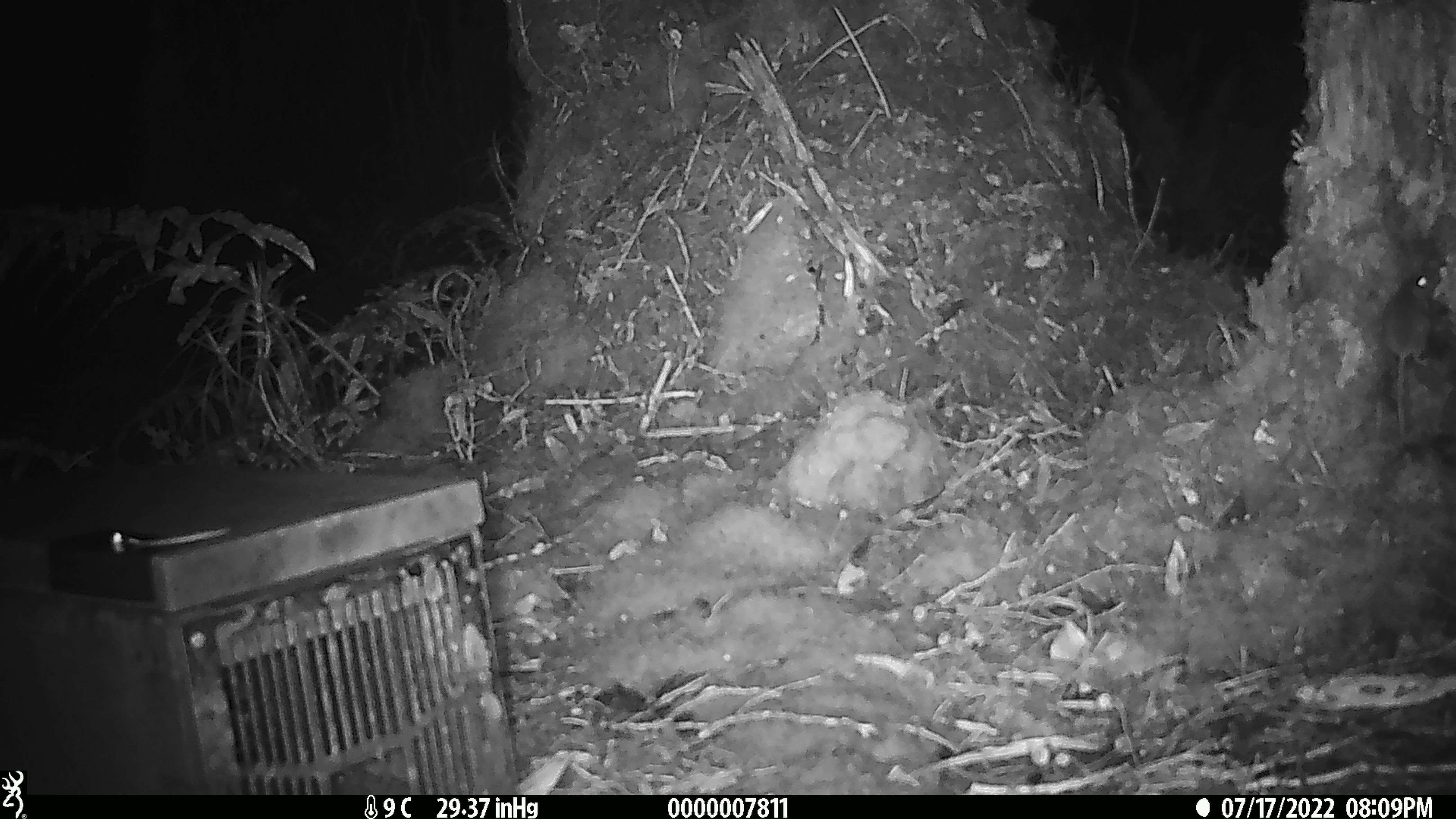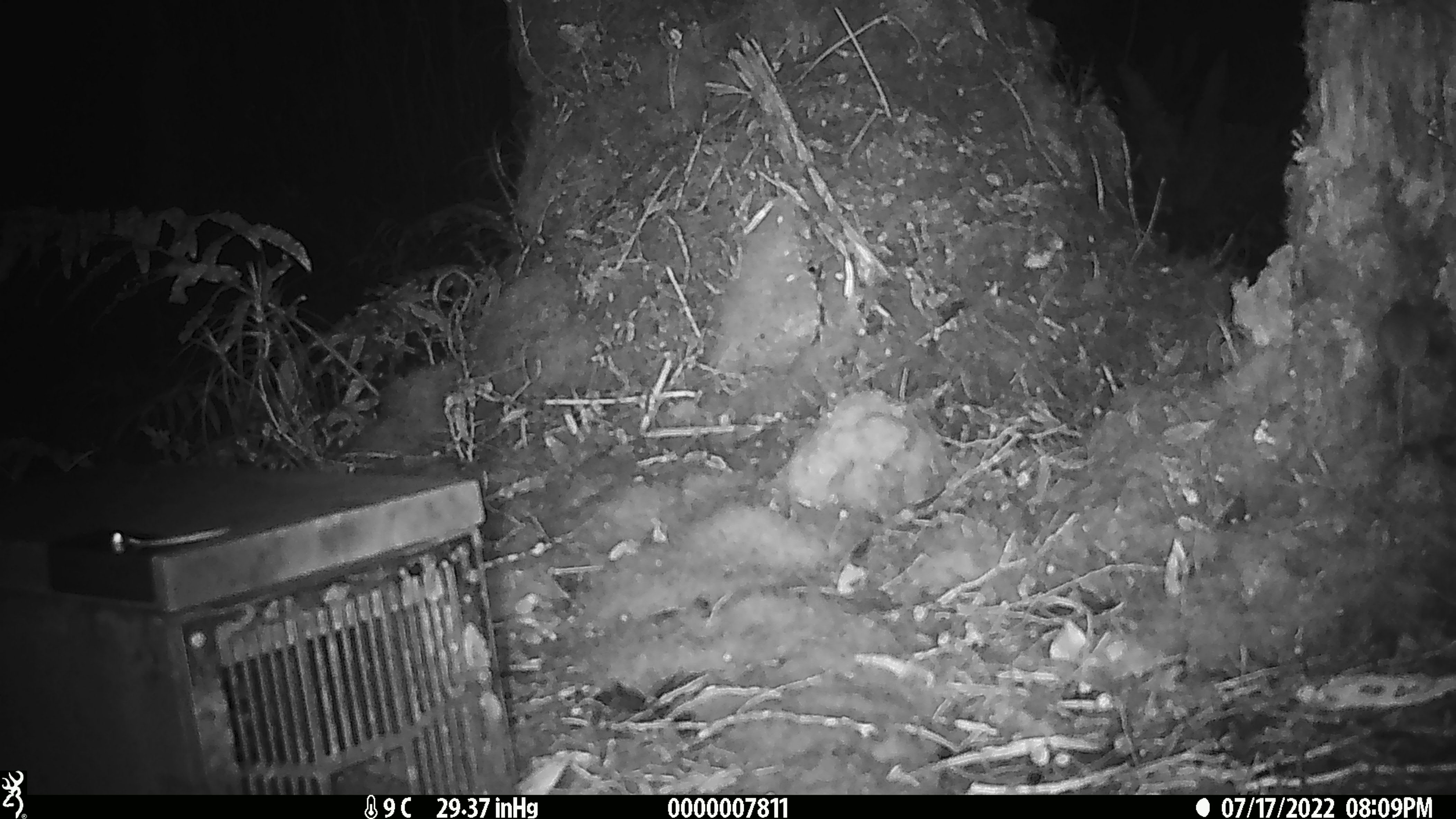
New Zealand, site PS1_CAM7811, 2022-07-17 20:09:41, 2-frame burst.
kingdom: Animalia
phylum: Chordata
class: Mammalia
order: Rodentia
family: Muridae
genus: Mus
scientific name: Mus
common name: mouse